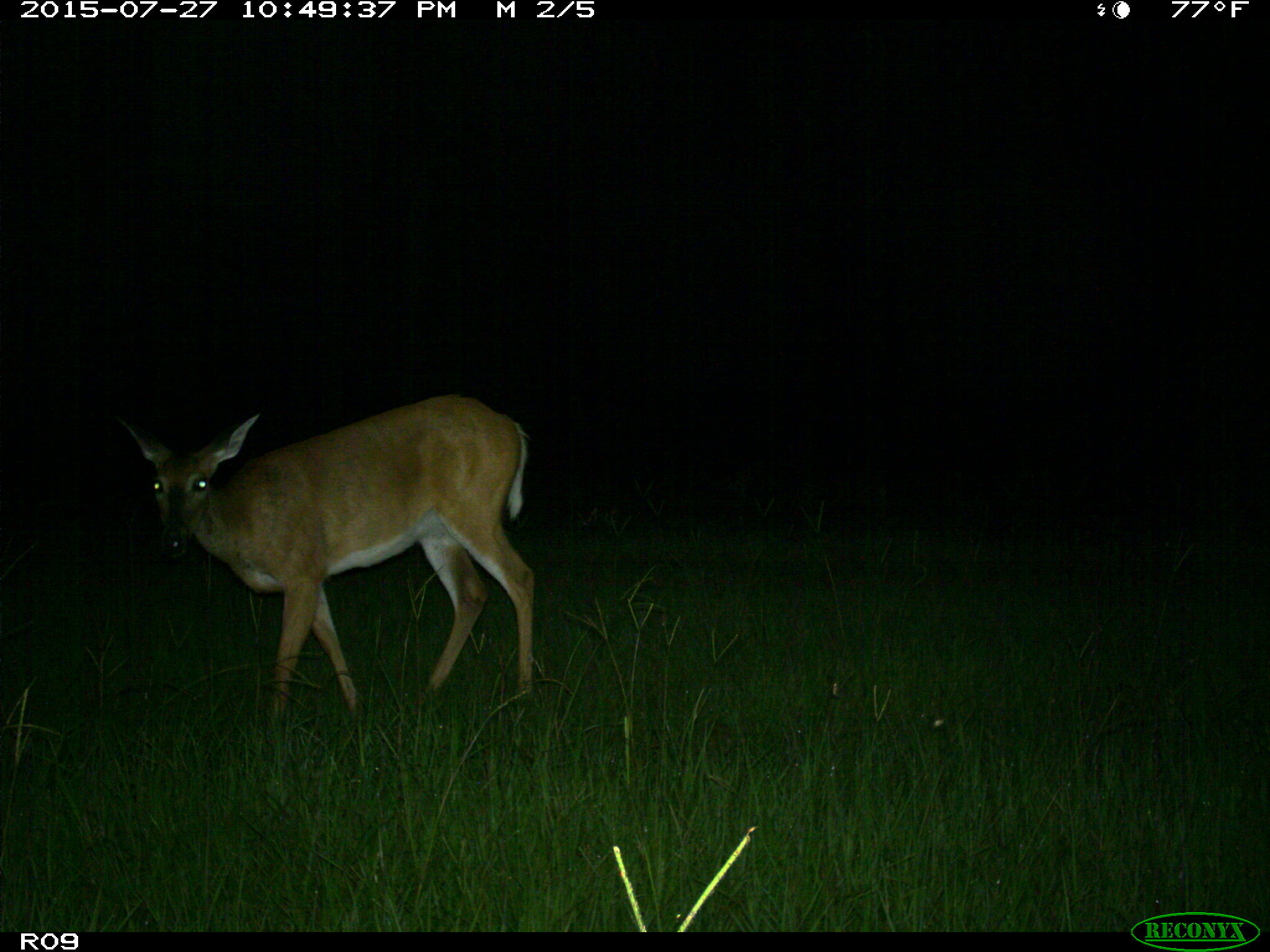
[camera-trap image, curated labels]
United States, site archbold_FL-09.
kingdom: Animalia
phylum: Chordata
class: Mammalia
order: Artiodactyla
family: Cervidae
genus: Odocoileus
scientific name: Odocoileus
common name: deer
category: unidentified deer